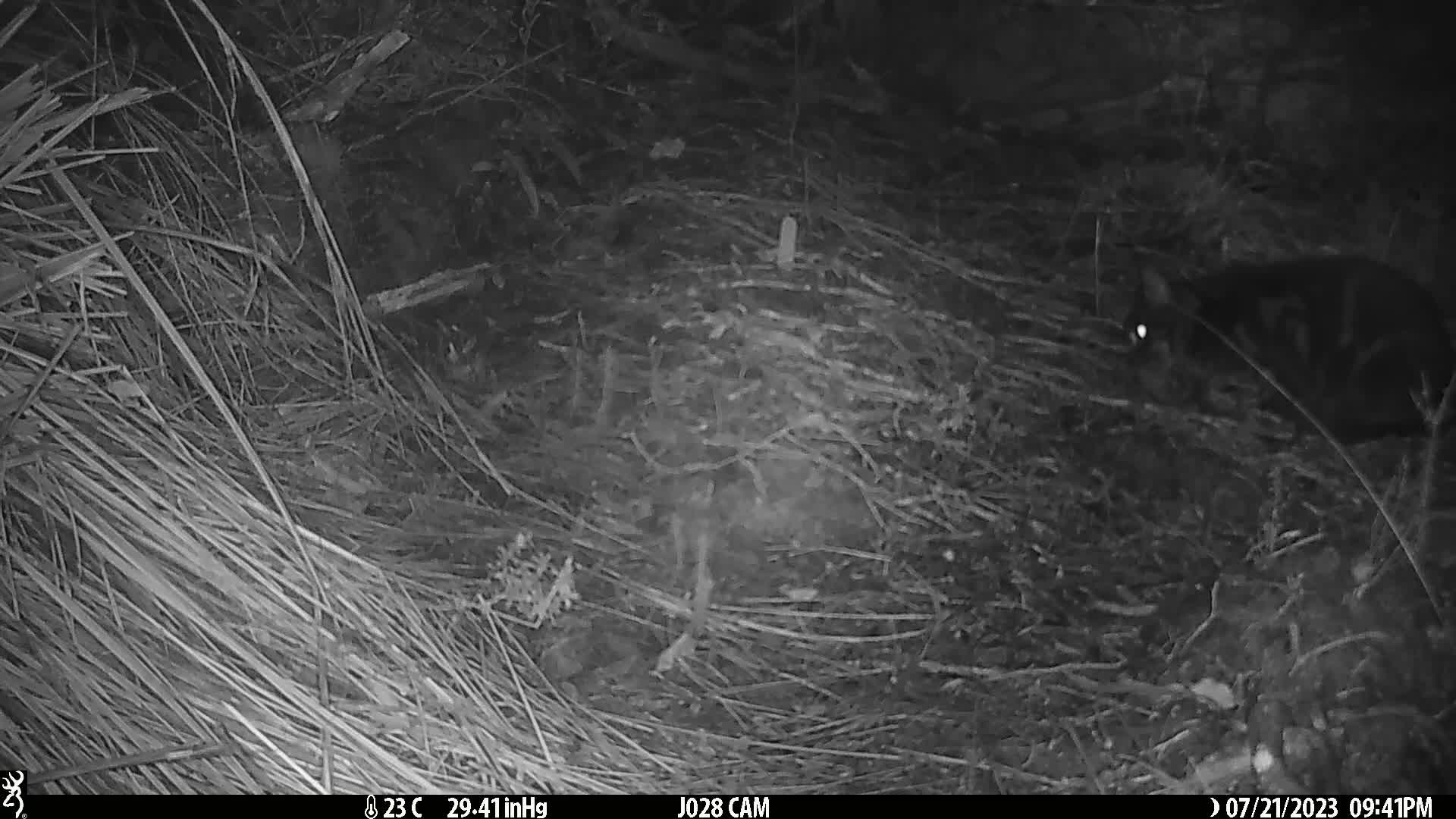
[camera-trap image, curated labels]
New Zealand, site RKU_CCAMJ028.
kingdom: Animalia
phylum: Chordata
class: Mammalia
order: Carnivora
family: Felidae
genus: Felis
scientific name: Felis catus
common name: domestic cat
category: cat